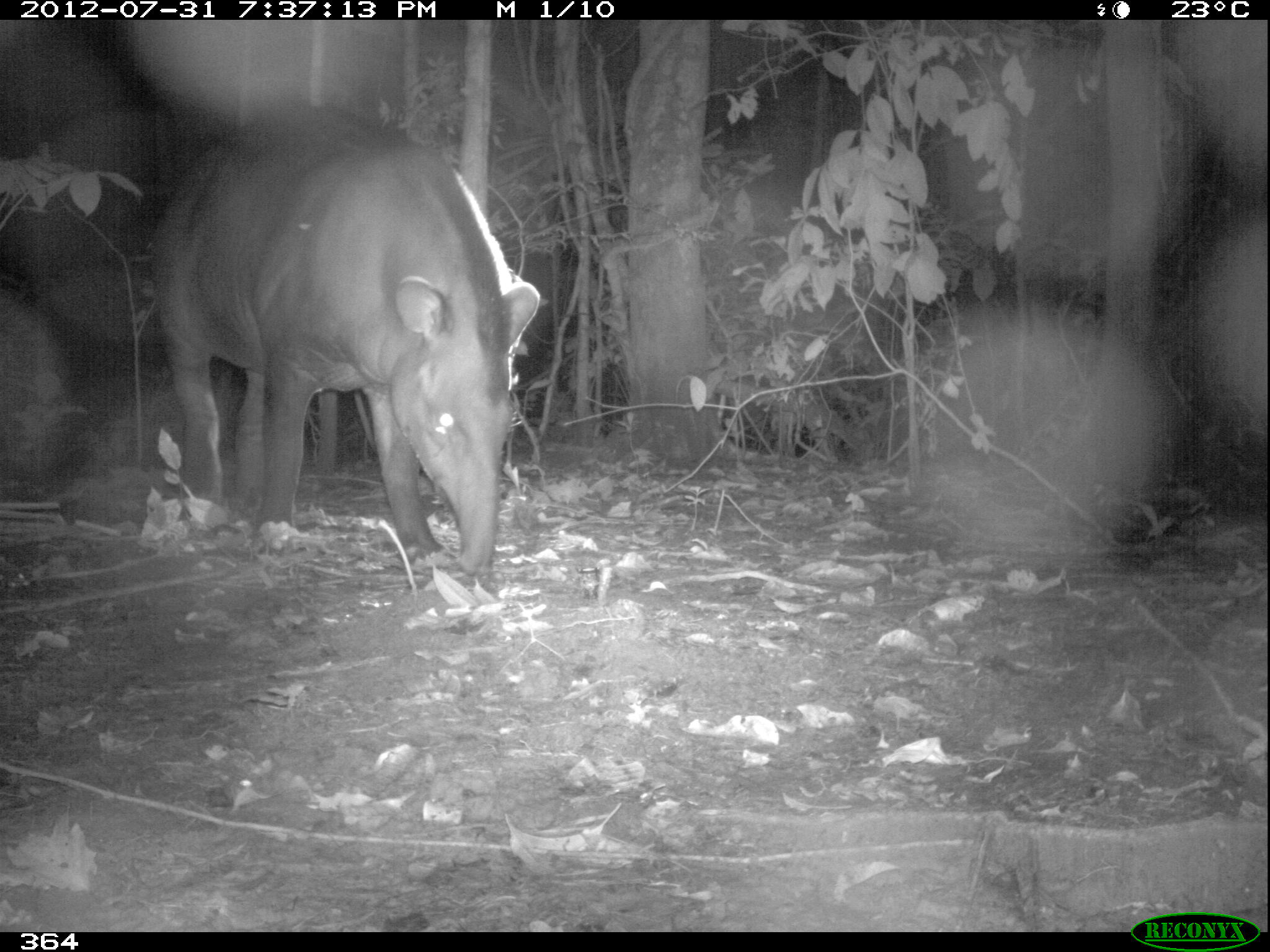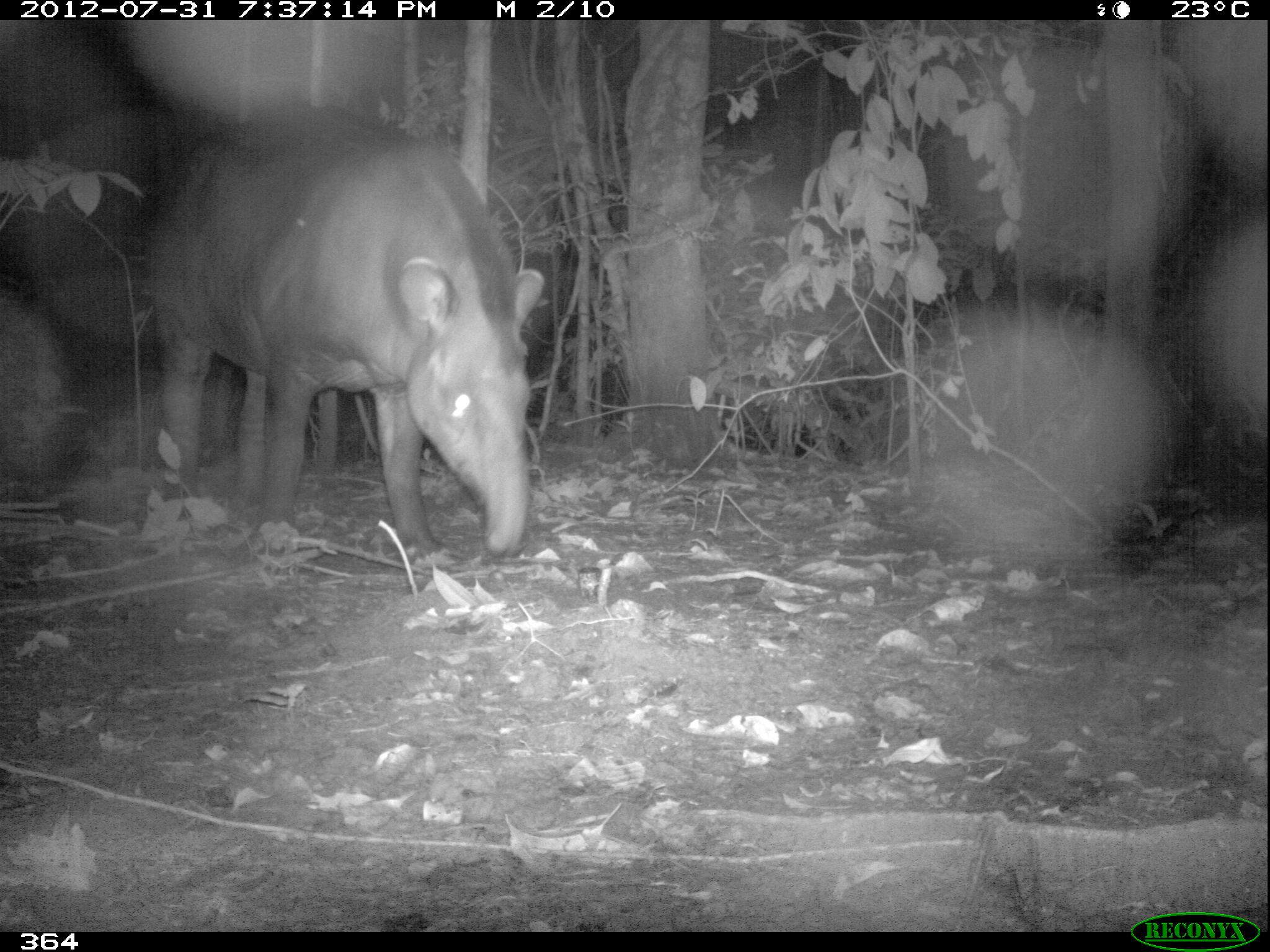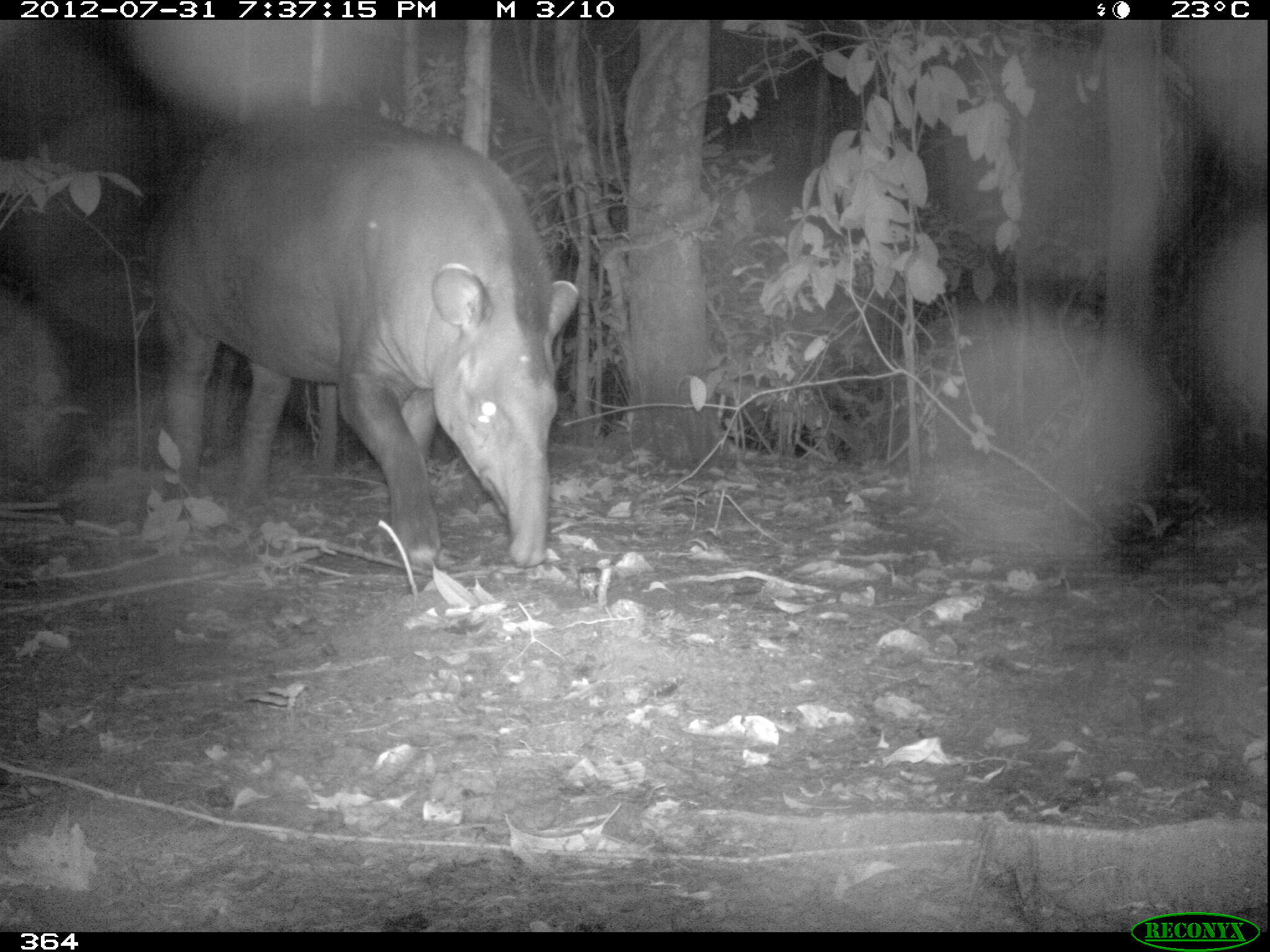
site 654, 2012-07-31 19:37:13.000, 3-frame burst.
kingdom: Animalia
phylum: Chordata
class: Mammalia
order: Perissodactyla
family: Tapiridae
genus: Tapirus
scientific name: Tapirus terrestris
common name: south american tapir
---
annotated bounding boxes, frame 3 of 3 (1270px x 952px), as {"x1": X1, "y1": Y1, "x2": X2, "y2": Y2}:
tapirus terrestris: {"x1": 140, "y1": 106, "x2": 577, "y2": 564}